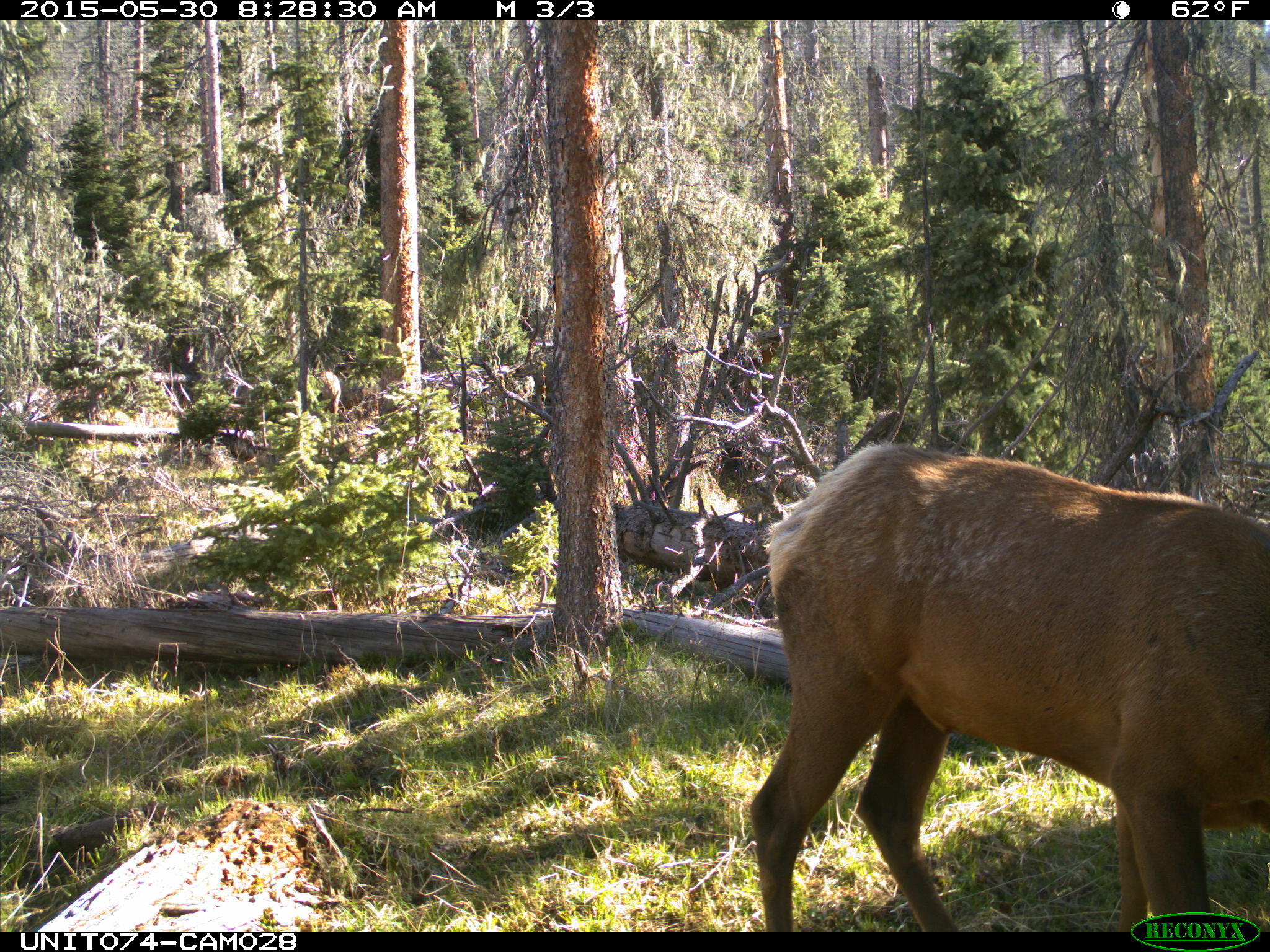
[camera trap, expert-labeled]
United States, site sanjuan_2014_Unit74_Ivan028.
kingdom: Animalia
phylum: Chordata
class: Mammalia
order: Artiodactyla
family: Cervidae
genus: Cervus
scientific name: Cervus elaphus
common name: red deer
Cervus elaphus (red deer).